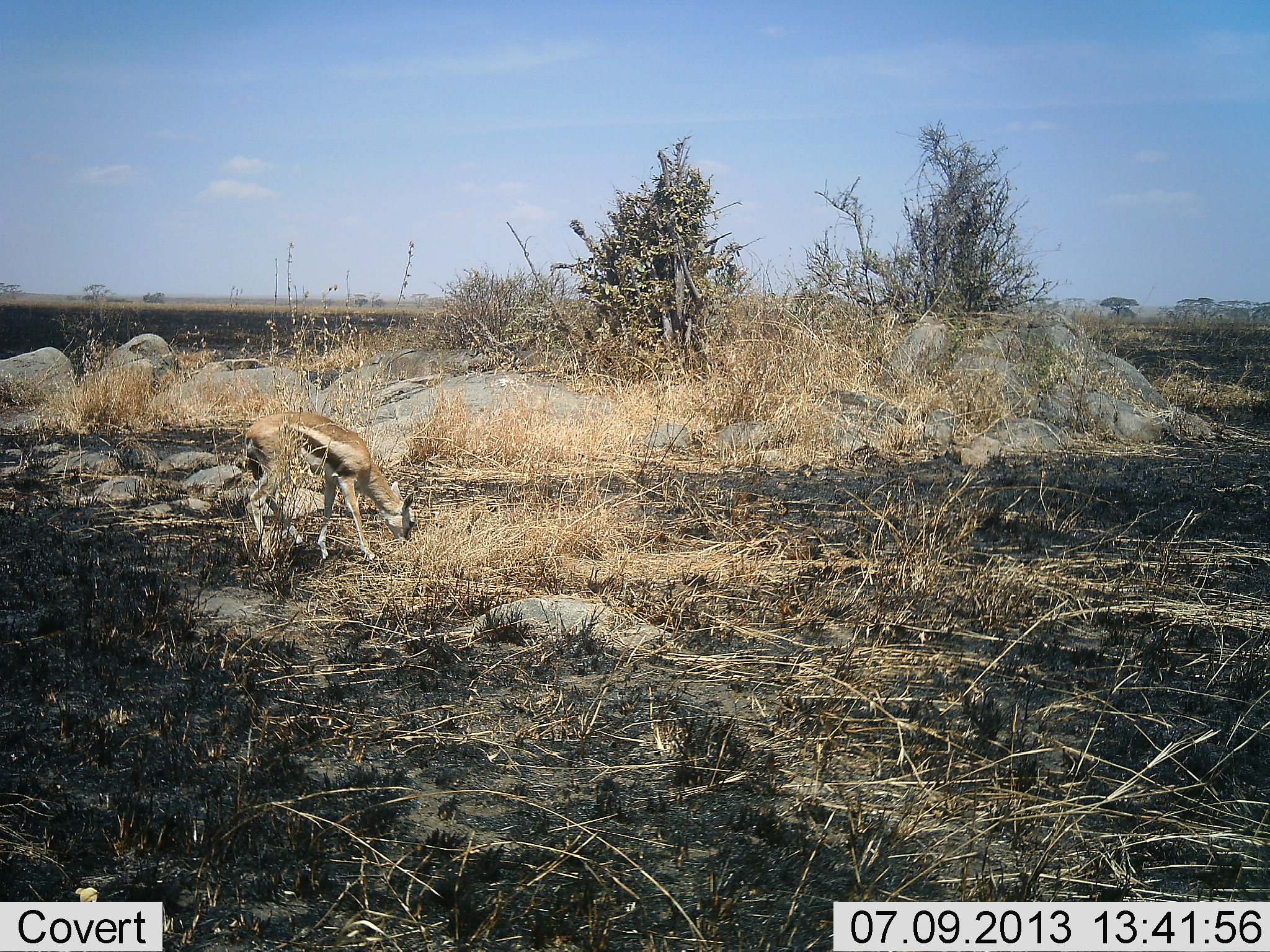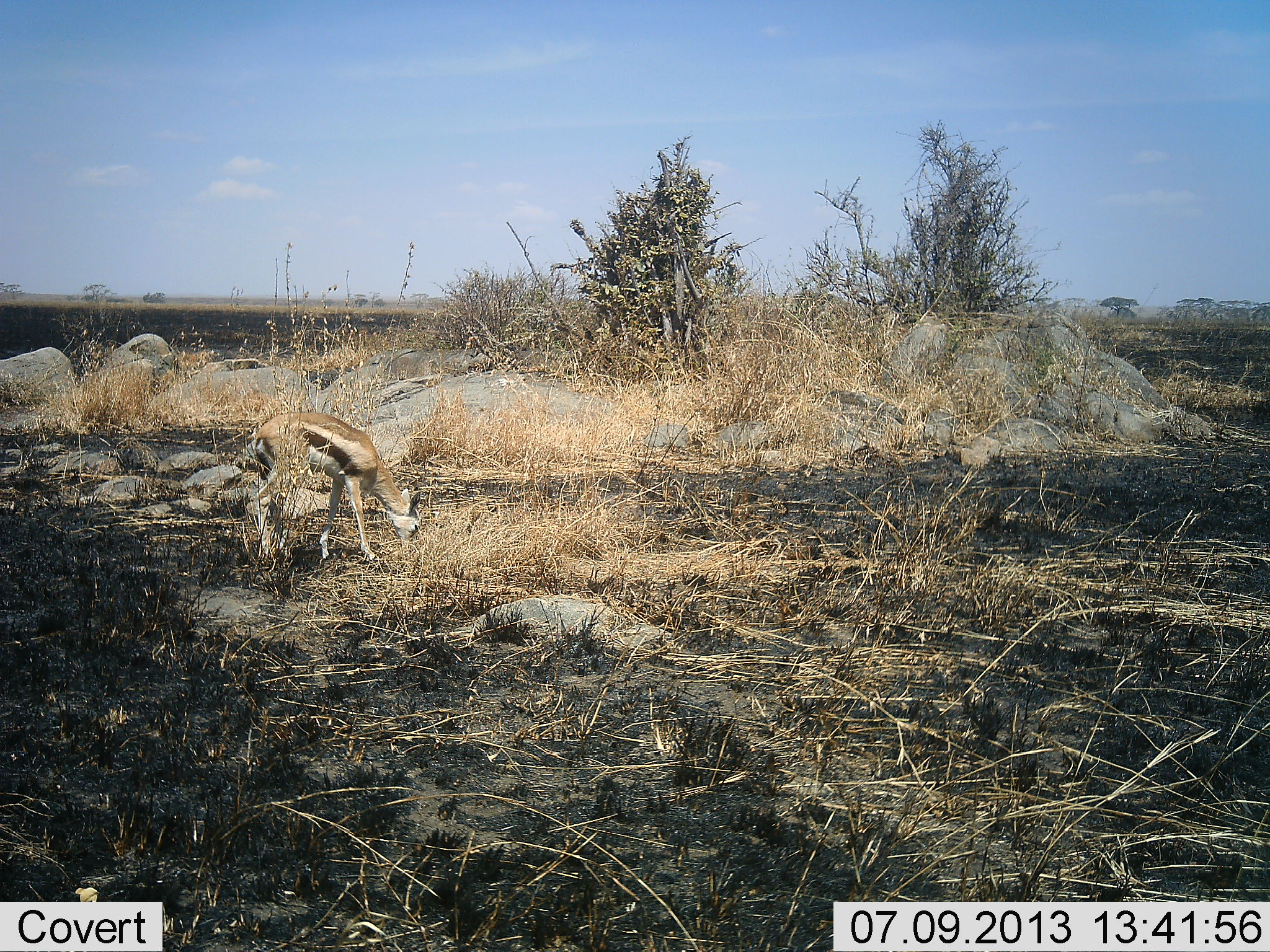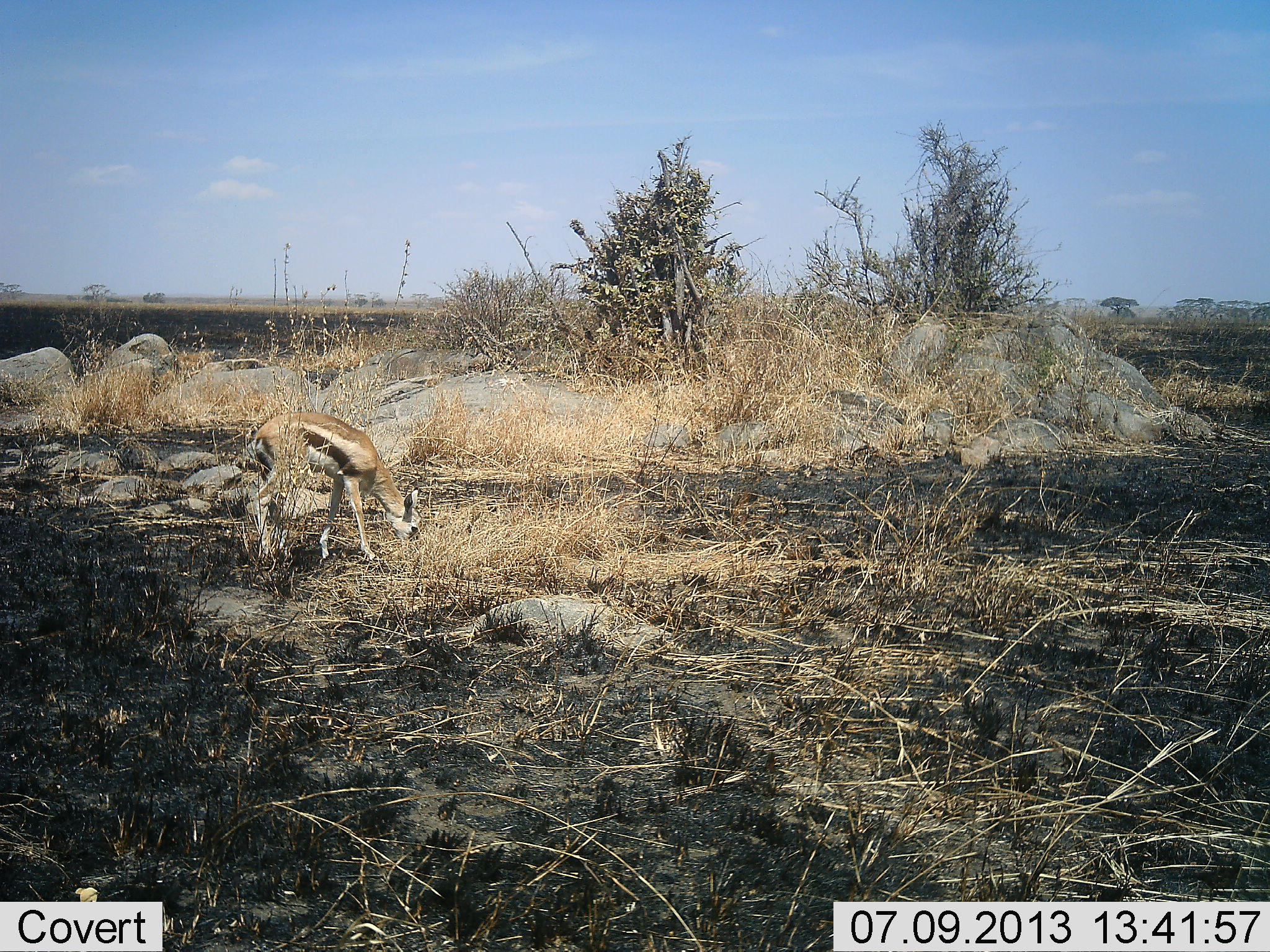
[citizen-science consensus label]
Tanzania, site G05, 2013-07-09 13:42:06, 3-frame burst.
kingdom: Animalia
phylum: Chordata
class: Mammalia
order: Artiodactyla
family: Bovidae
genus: Eudorcas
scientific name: Eudorcas thomsonii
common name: thomson's gazelle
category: gazellethomsons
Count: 1.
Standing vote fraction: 17%.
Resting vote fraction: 0%.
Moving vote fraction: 0%.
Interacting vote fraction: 0%.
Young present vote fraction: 0%.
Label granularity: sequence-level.